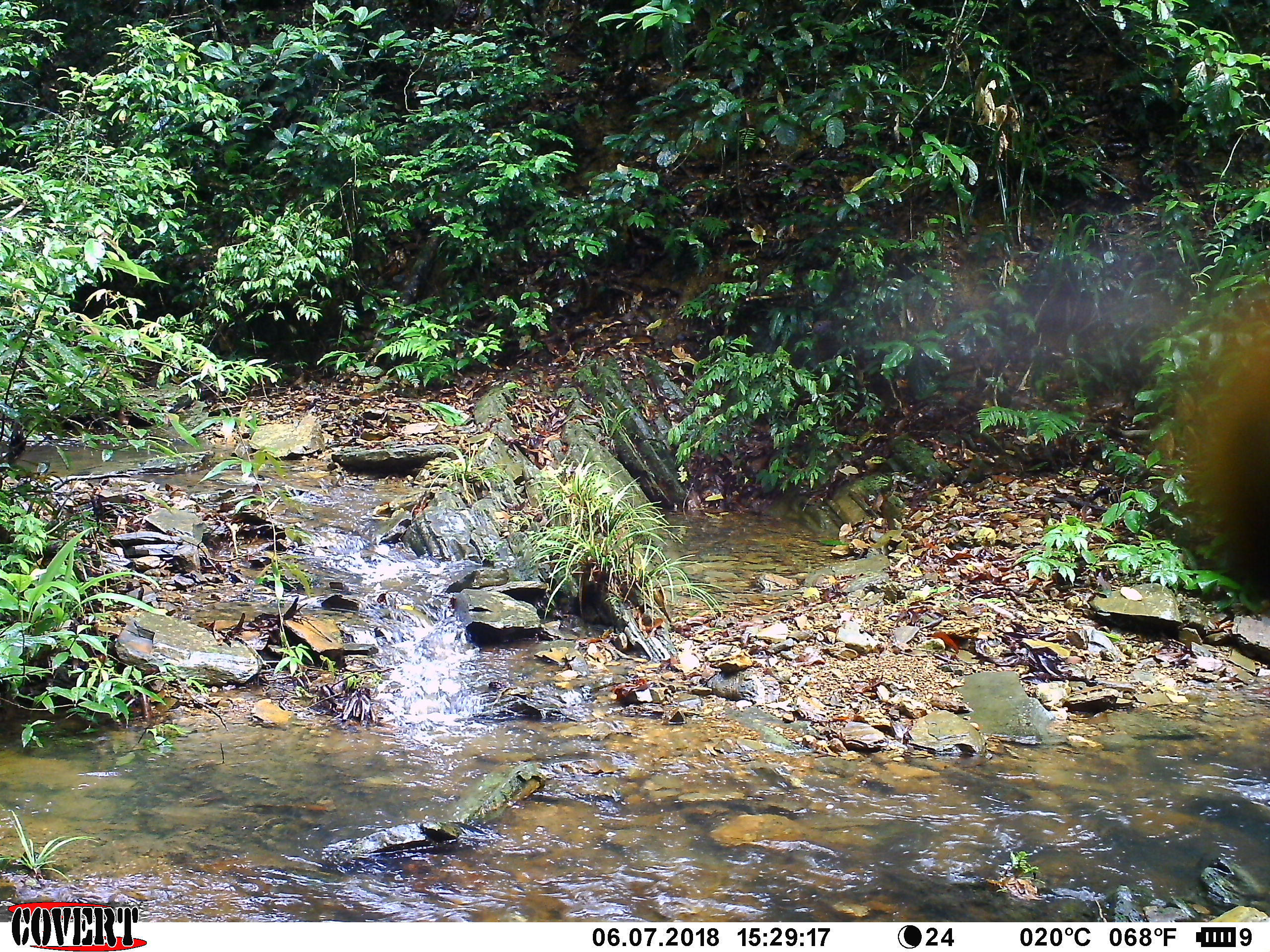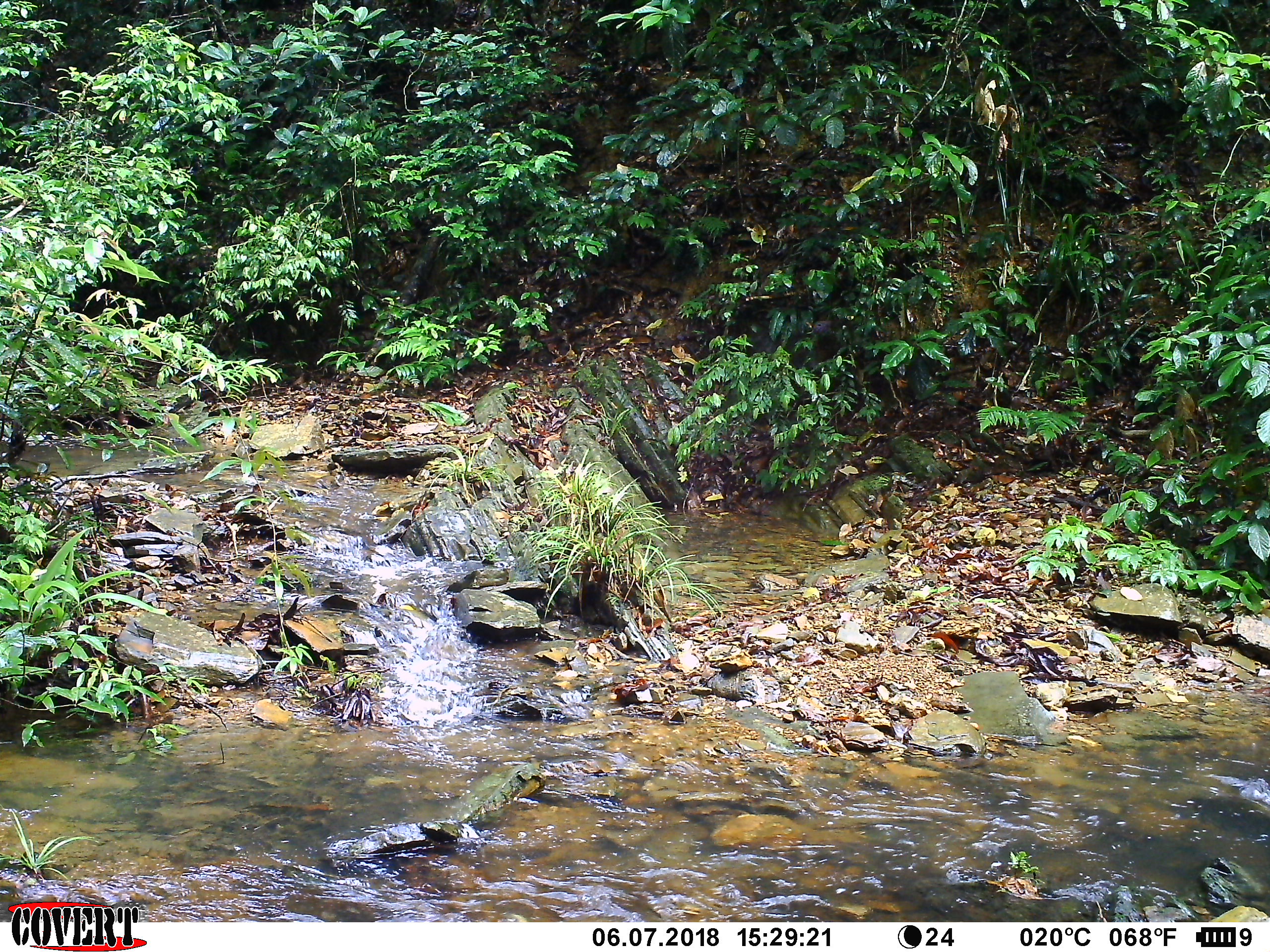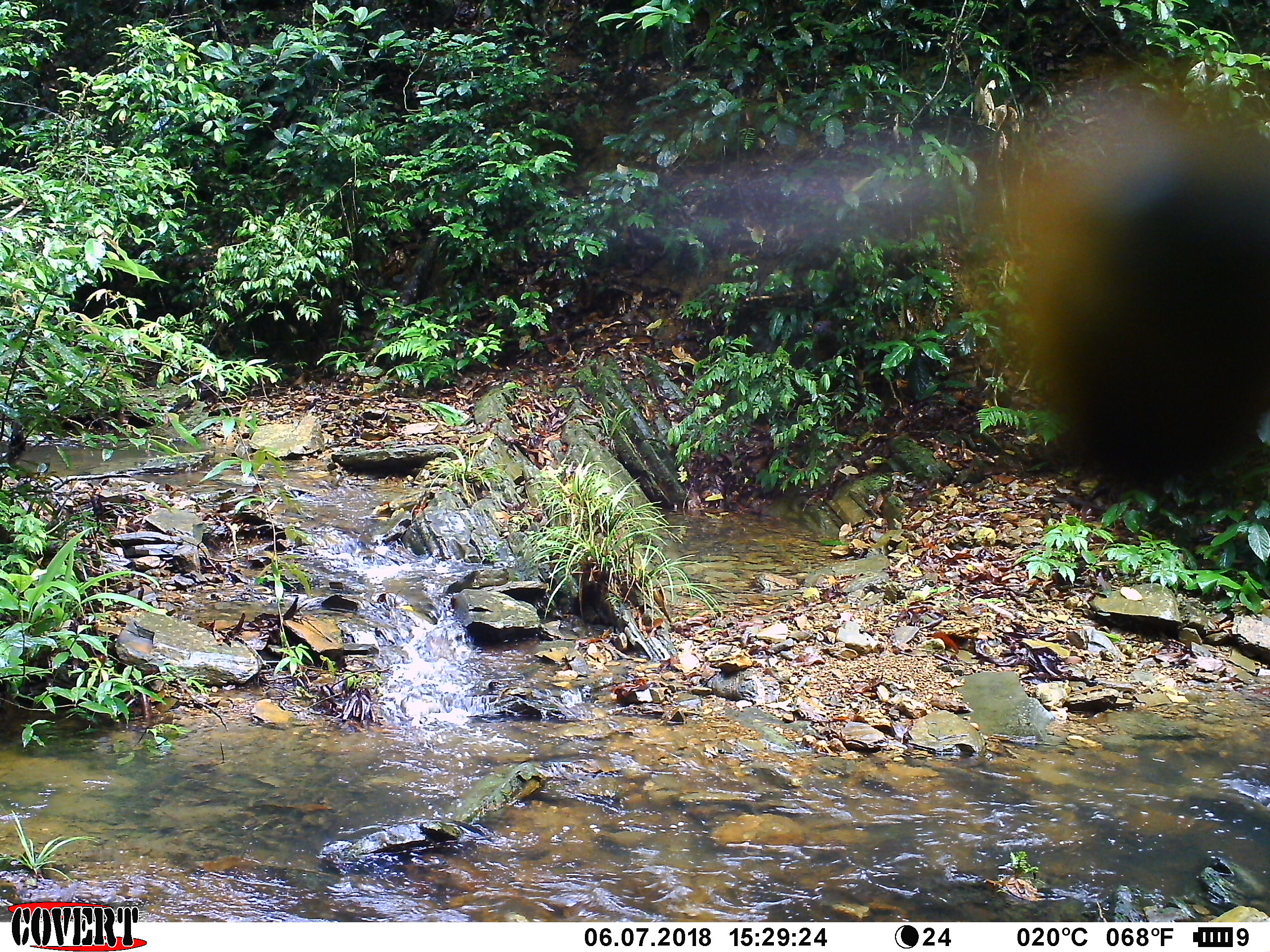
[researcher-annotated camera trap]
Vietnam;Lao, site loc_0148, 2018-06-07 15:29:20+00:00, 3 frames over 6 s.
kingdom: Animalia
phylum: Arthropoda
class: Insecta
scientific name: Insecta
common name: insect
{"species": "insect (Insecta)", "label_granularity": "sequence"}